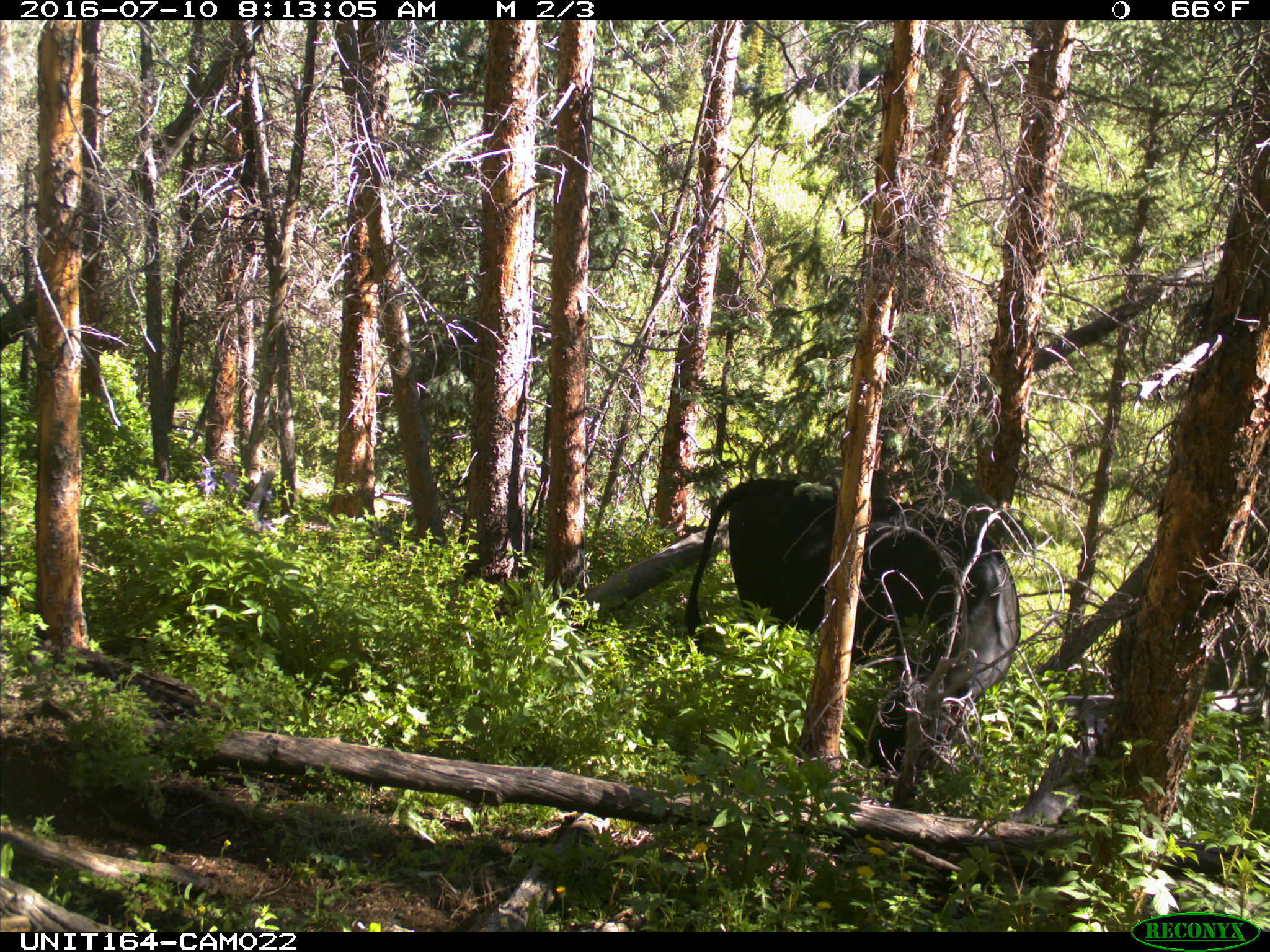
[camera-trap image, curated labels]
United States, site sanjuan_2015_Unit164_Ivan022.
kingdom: Animalia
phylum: Chordata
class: Mammalia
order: Artiodactyla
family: Bovidae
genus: Bos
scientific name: Bos taurus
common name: domestic cow